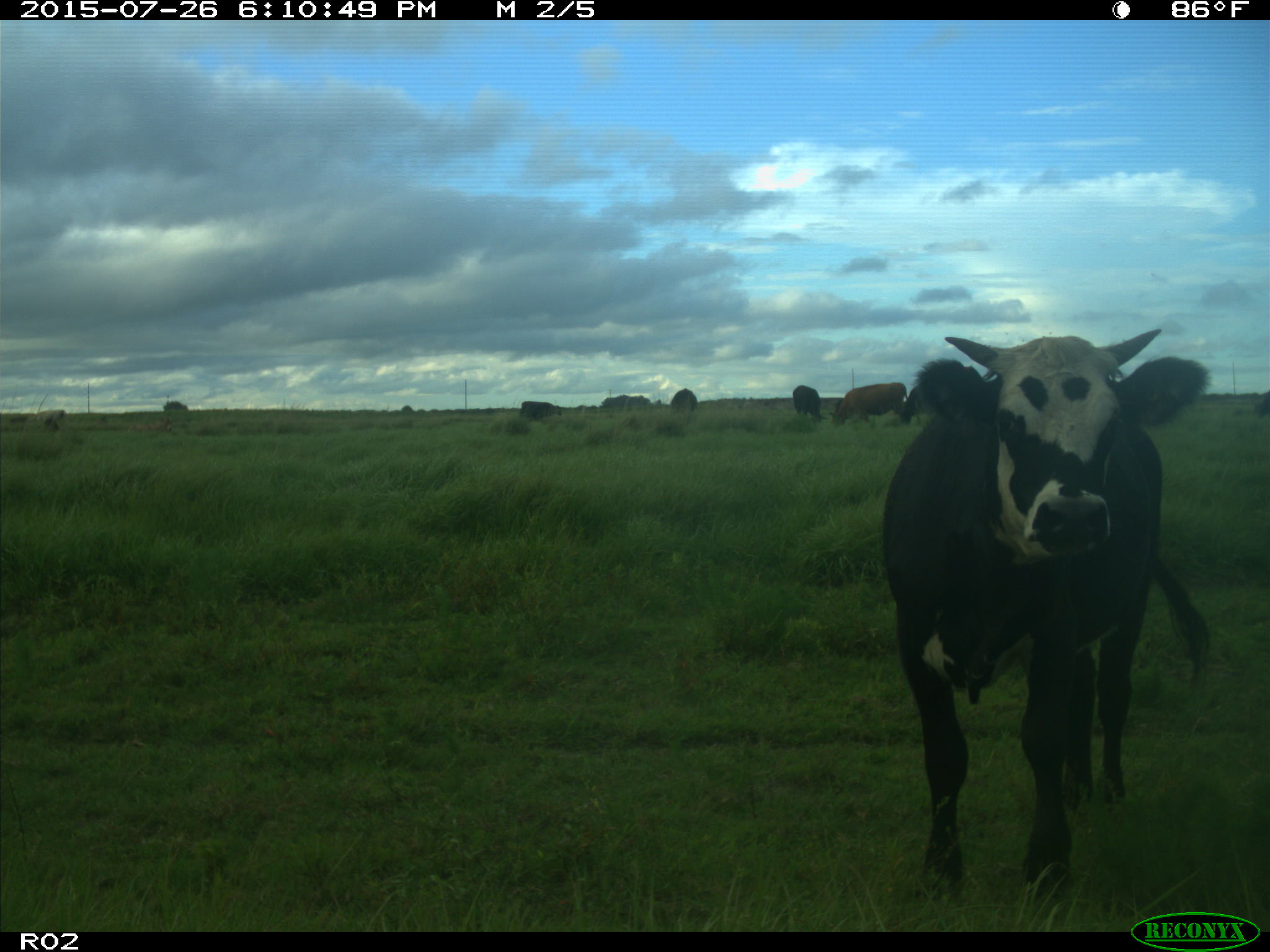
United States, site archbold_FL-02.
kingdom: Animalia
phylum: Chordata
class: Mammalia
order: Artiodactyla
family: Bovidae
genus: Bos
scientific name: Bos taurus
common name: domestic cow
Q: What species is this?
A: Bos taurus (domestic cow).